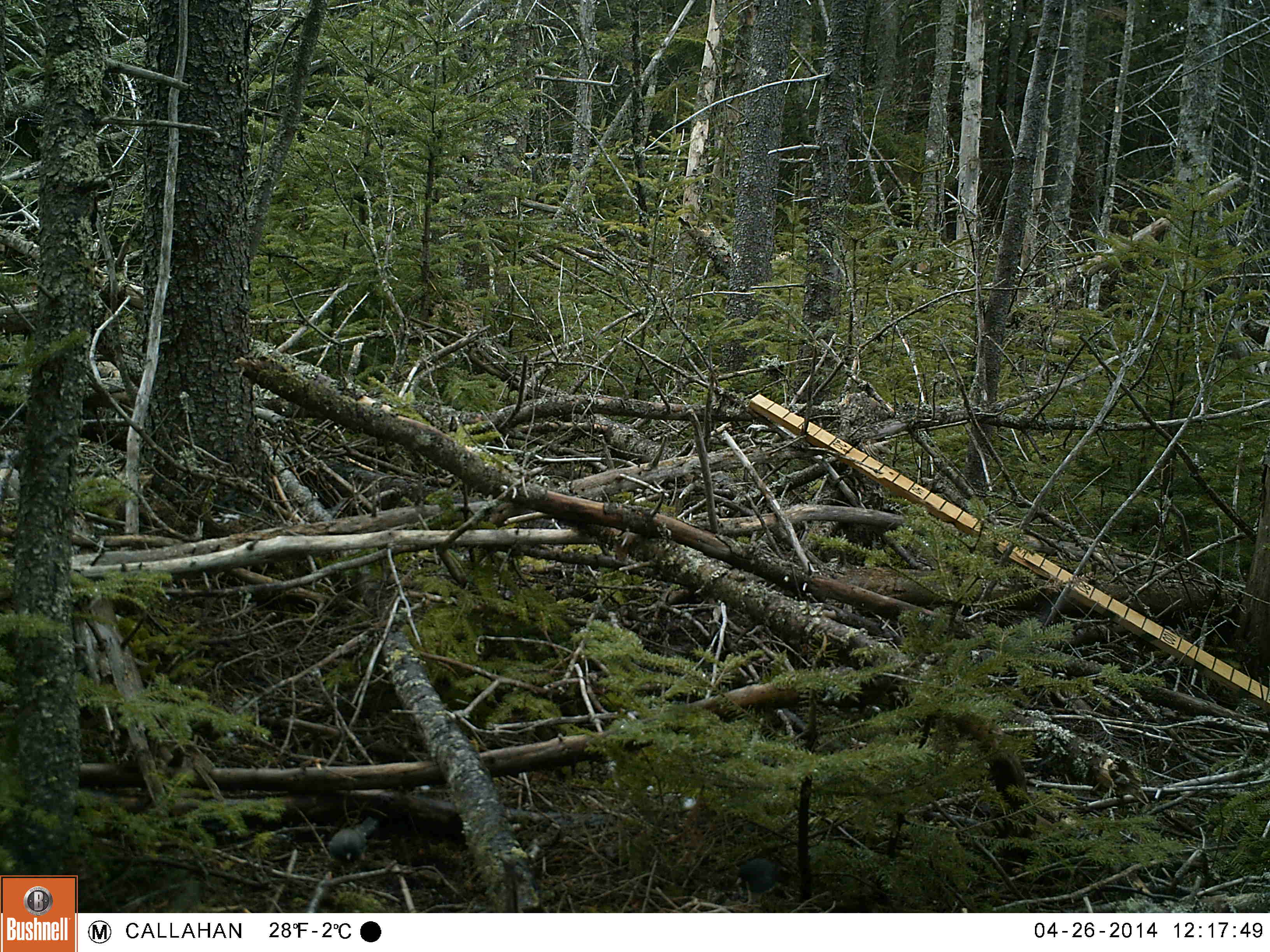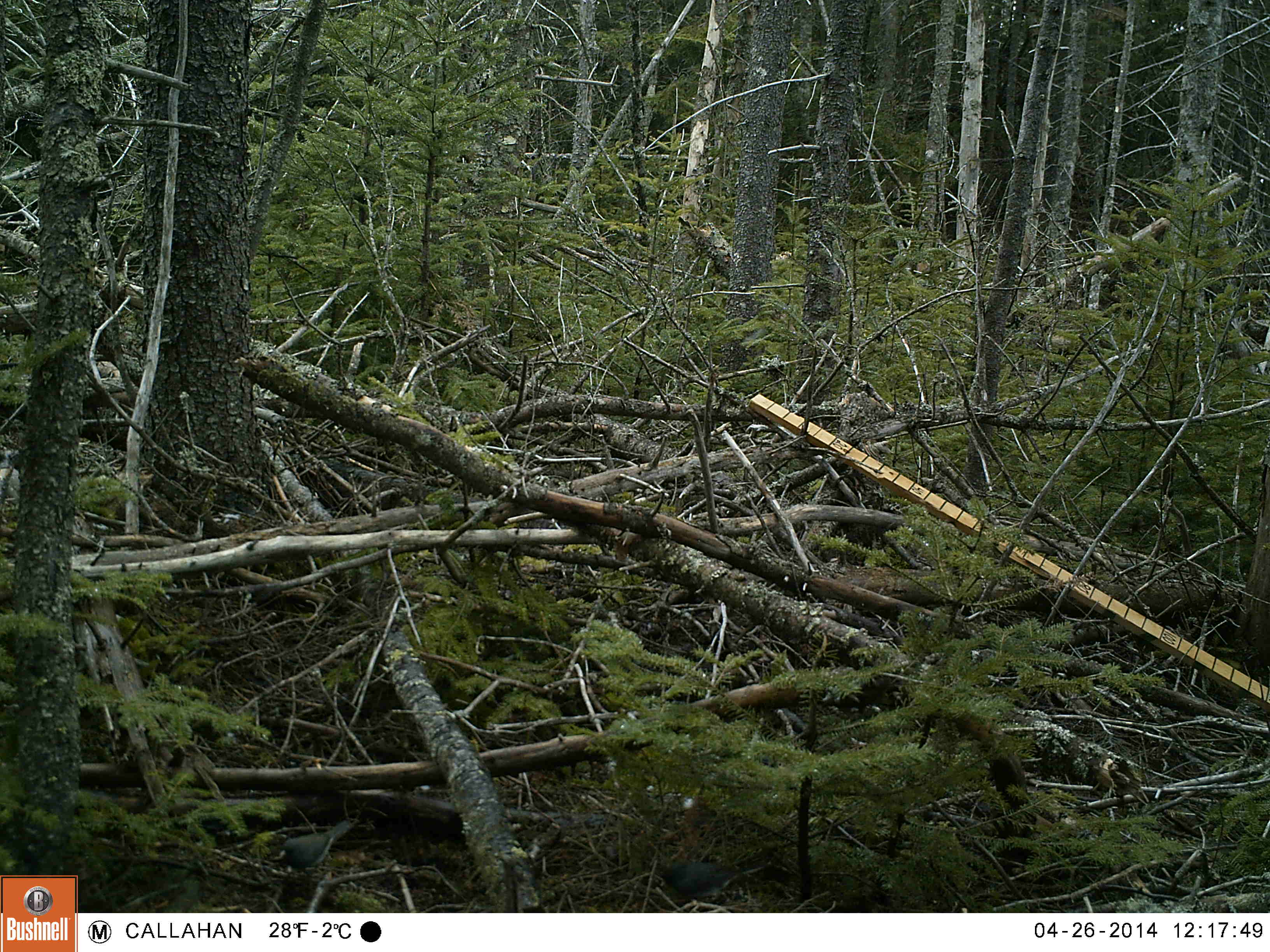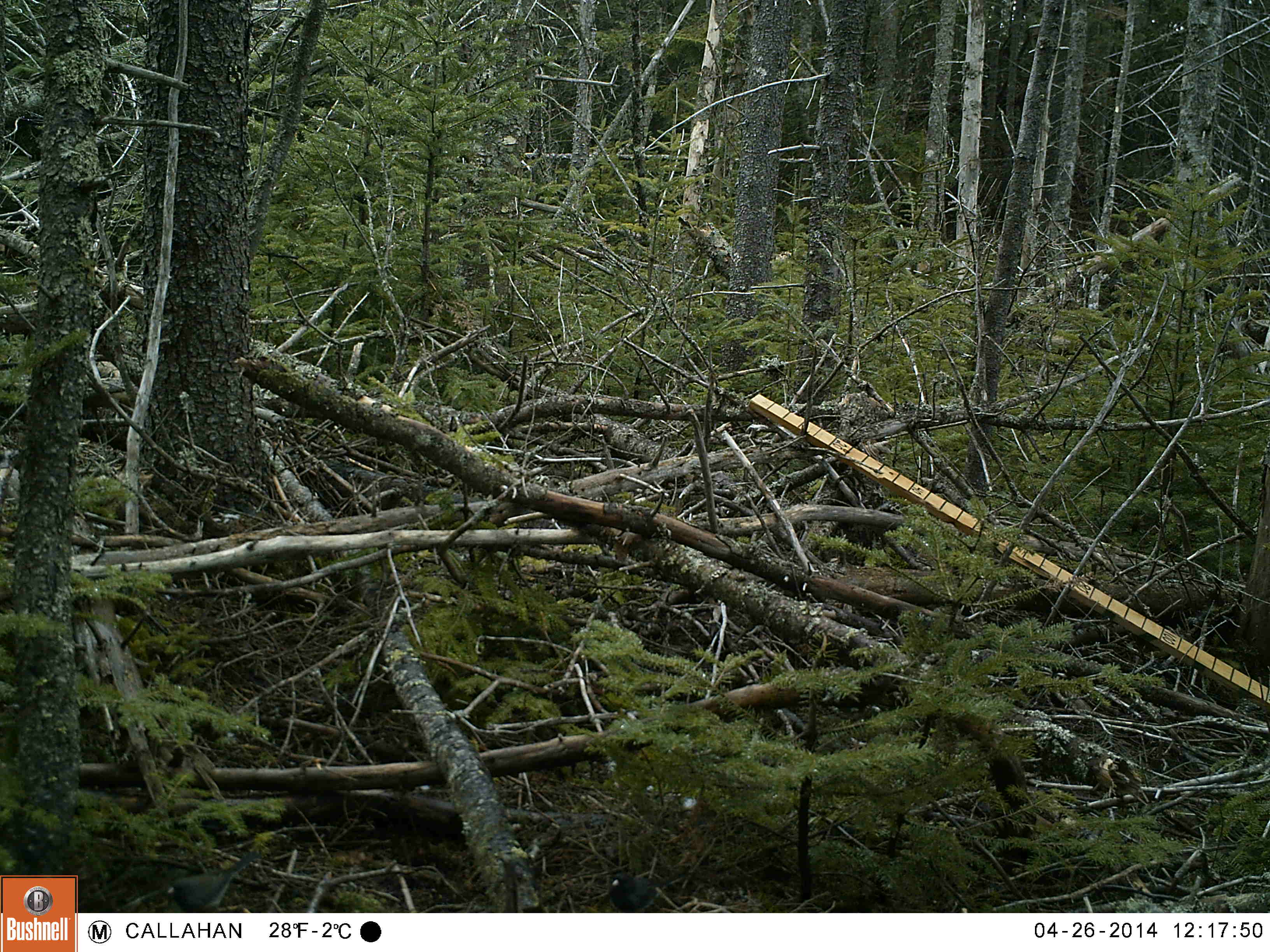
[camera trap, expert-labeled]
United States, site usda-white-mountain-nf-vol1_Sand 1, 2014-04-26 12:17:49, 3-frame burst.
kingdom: Animalia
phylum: Chordata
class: Aves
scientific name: Aves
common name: bird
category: bird sp.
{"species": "bird sp. (bird) (Aves)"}